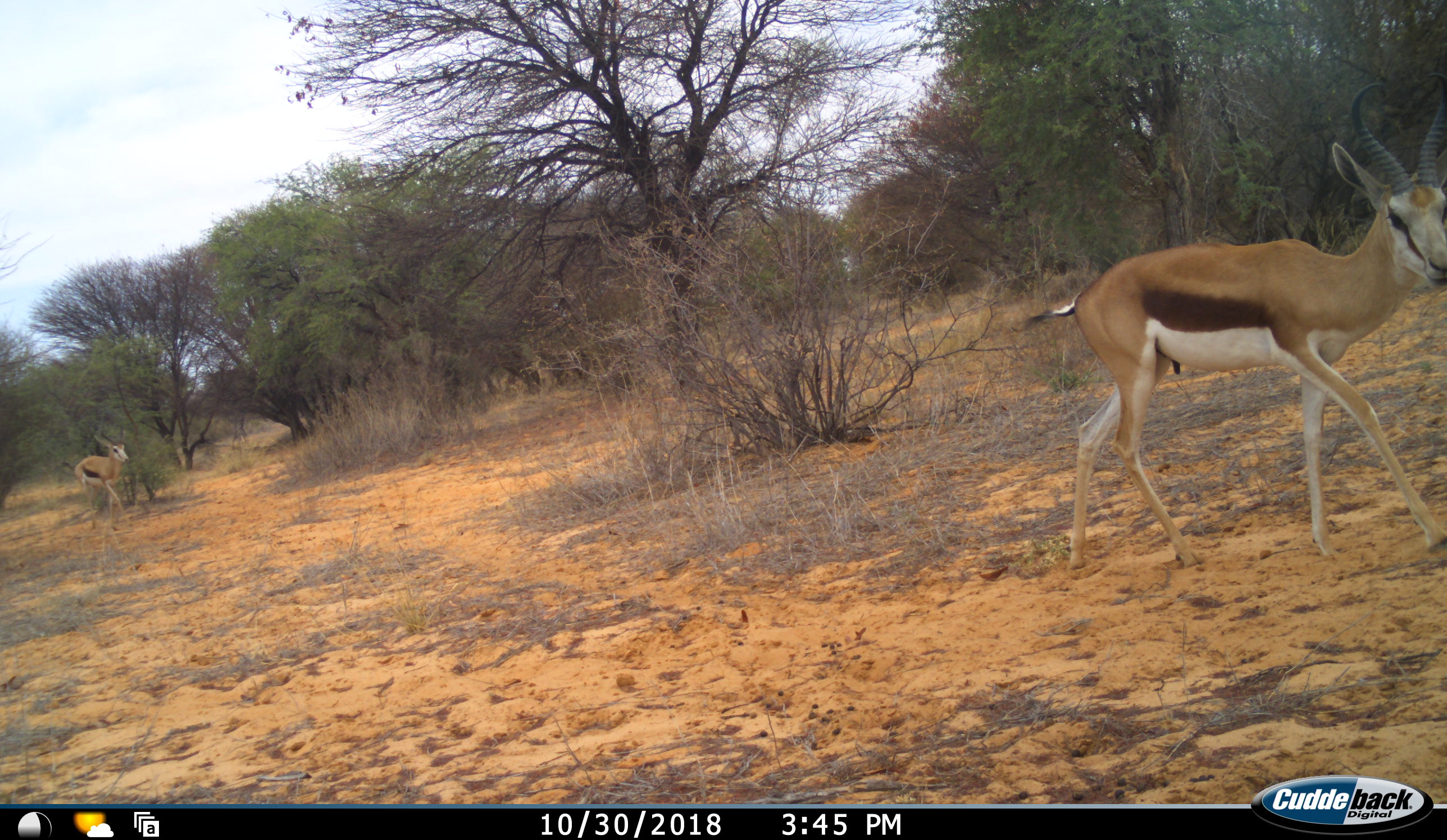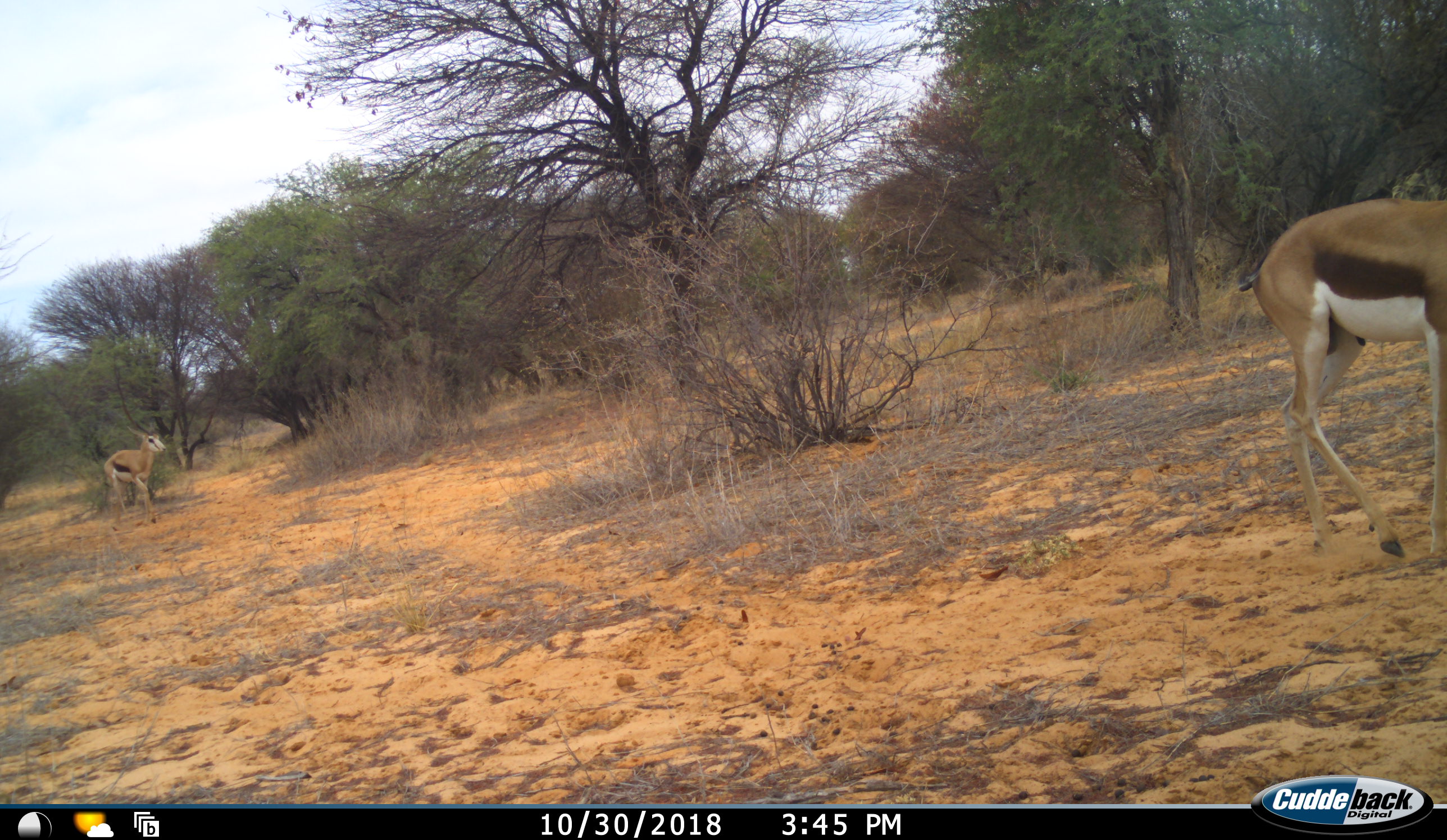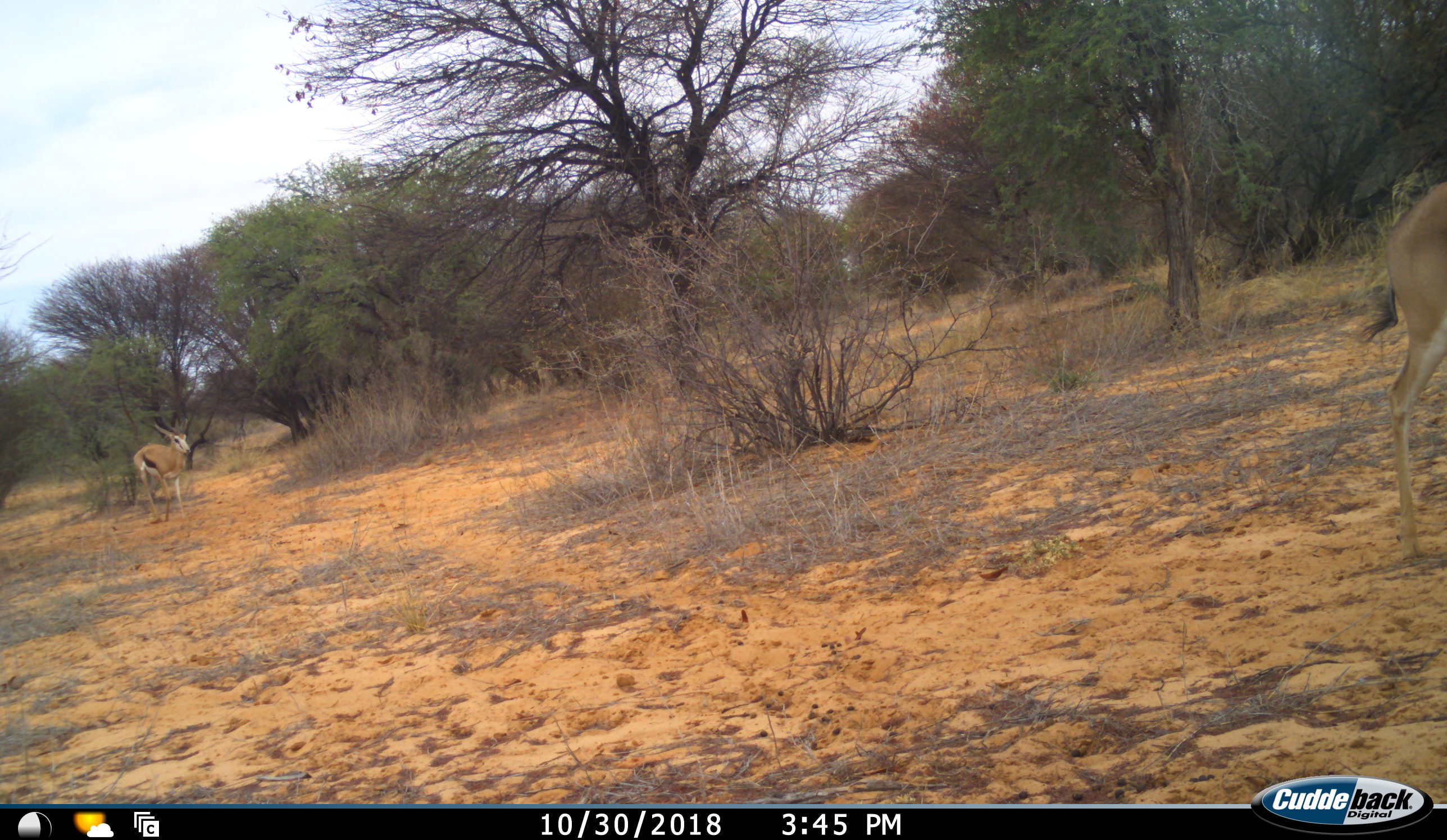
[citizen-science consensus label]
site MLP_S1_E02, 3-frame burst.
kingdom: Animalia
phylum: Chordata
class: Mammalia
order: Artiodactyla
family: Bovidae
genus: Antidorcas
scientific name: Antidorcas marsupialis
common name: springbok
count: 2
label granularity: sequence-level